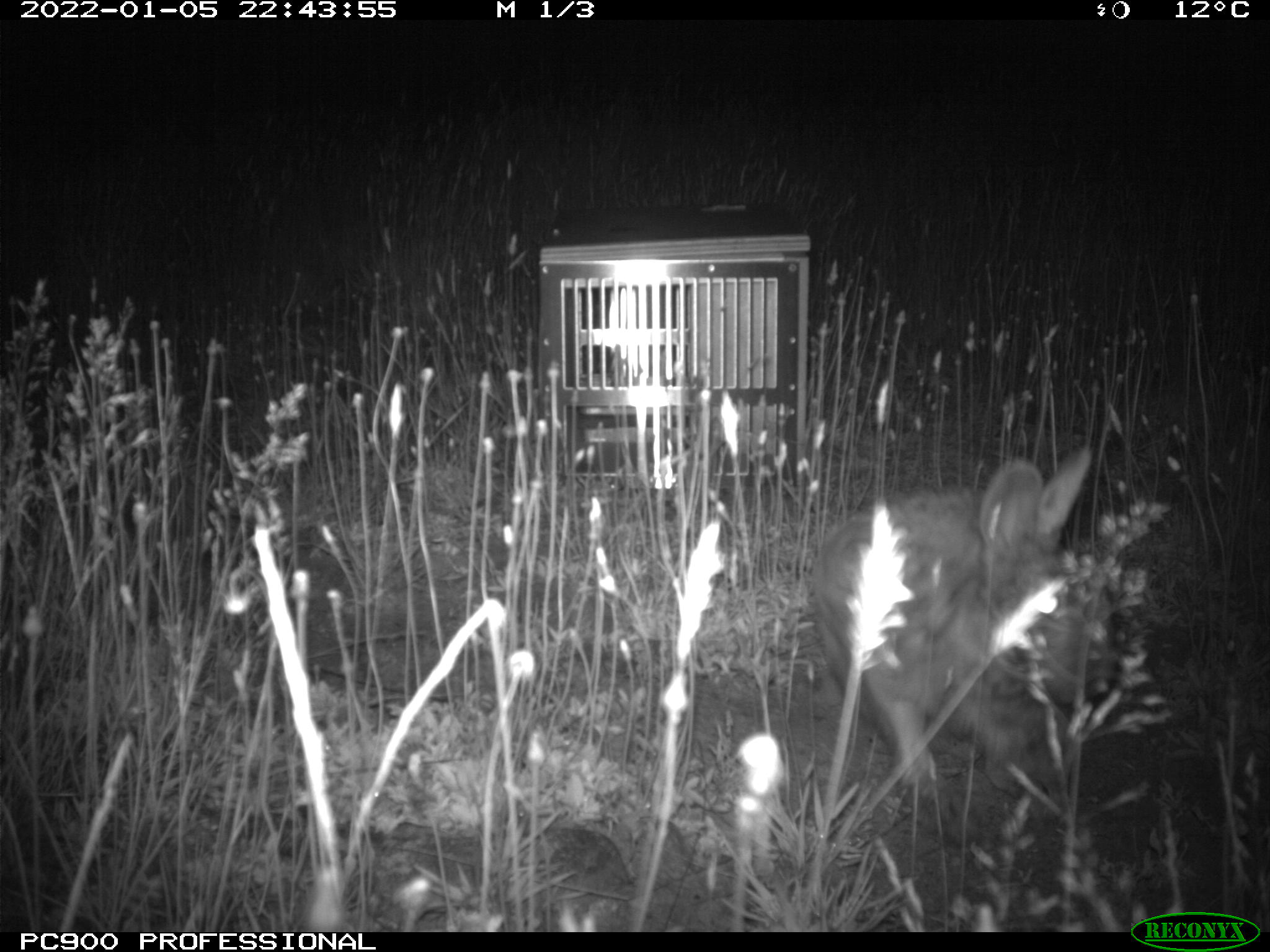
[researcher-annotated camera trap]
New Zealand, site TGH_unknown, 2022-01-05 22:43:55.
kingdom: Animalia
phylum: Chordata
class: Mammalia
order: Lagomorpha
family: Leporidae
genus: Oryctolagus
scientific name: Oryctolagus cuniculus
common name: european rabbit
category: rabbit